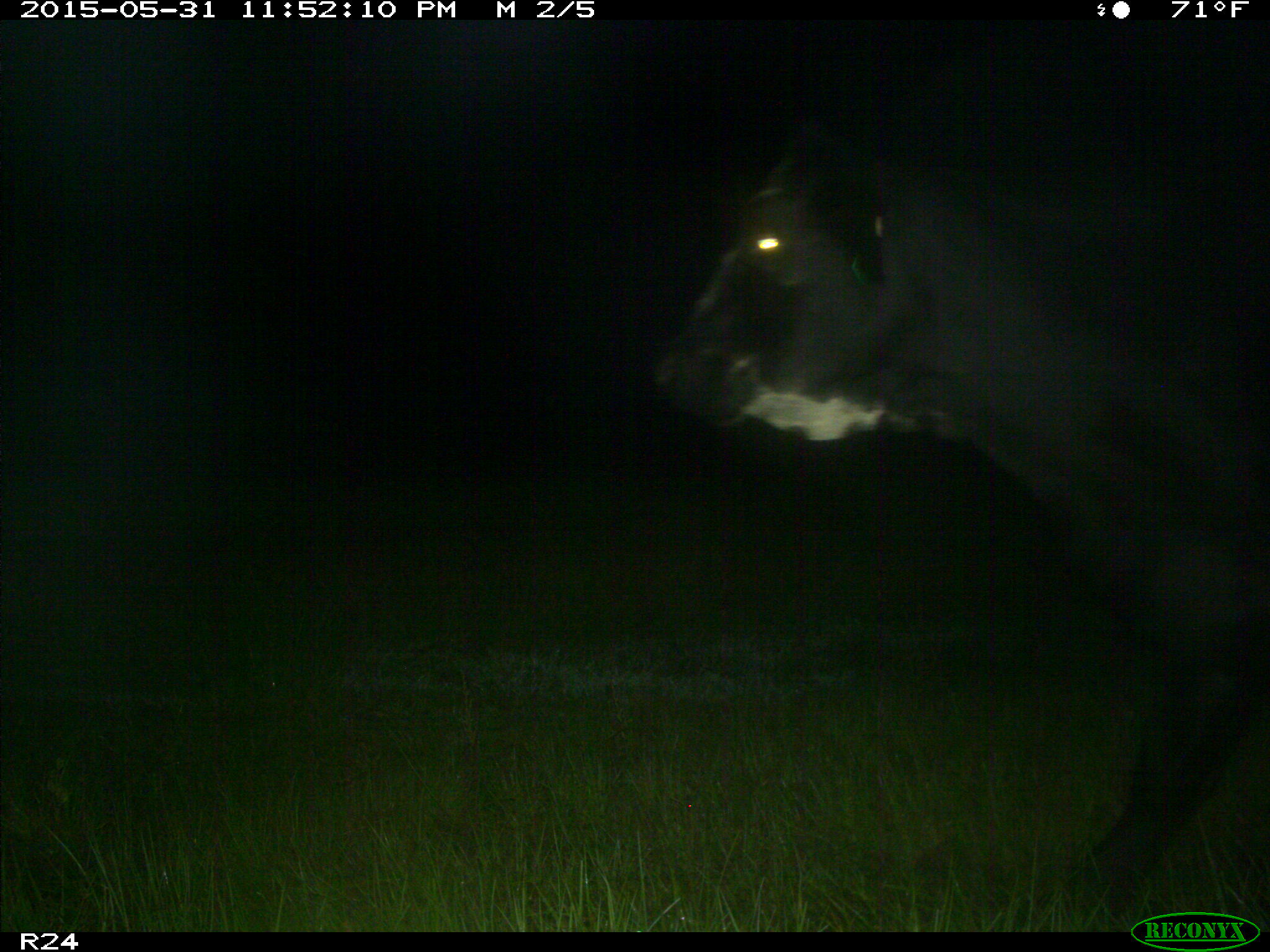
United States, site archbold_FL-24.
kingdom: Animalia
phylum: Chordata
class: Mammalia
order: Artiodactyla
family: Bovidae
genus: Bos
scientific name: Bos taurus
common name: domestic cow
Bos taurus (domestic cow).